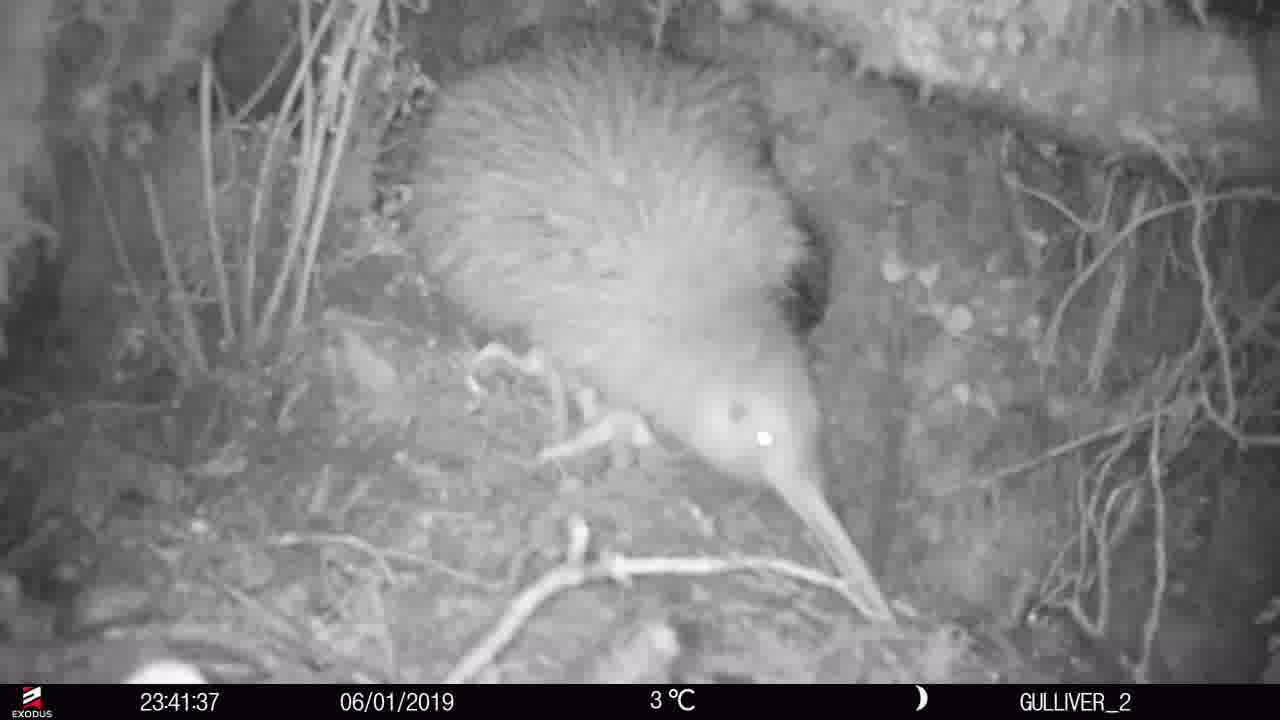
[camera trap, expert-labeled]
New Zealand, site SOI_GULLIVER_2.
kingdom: Animalia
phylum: Chordata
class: Aves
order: Apterygiformes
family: Apterygidae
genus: Apteryx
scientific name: Apteryx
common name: kiwi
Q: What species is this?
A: Kiwi (Apteryx).